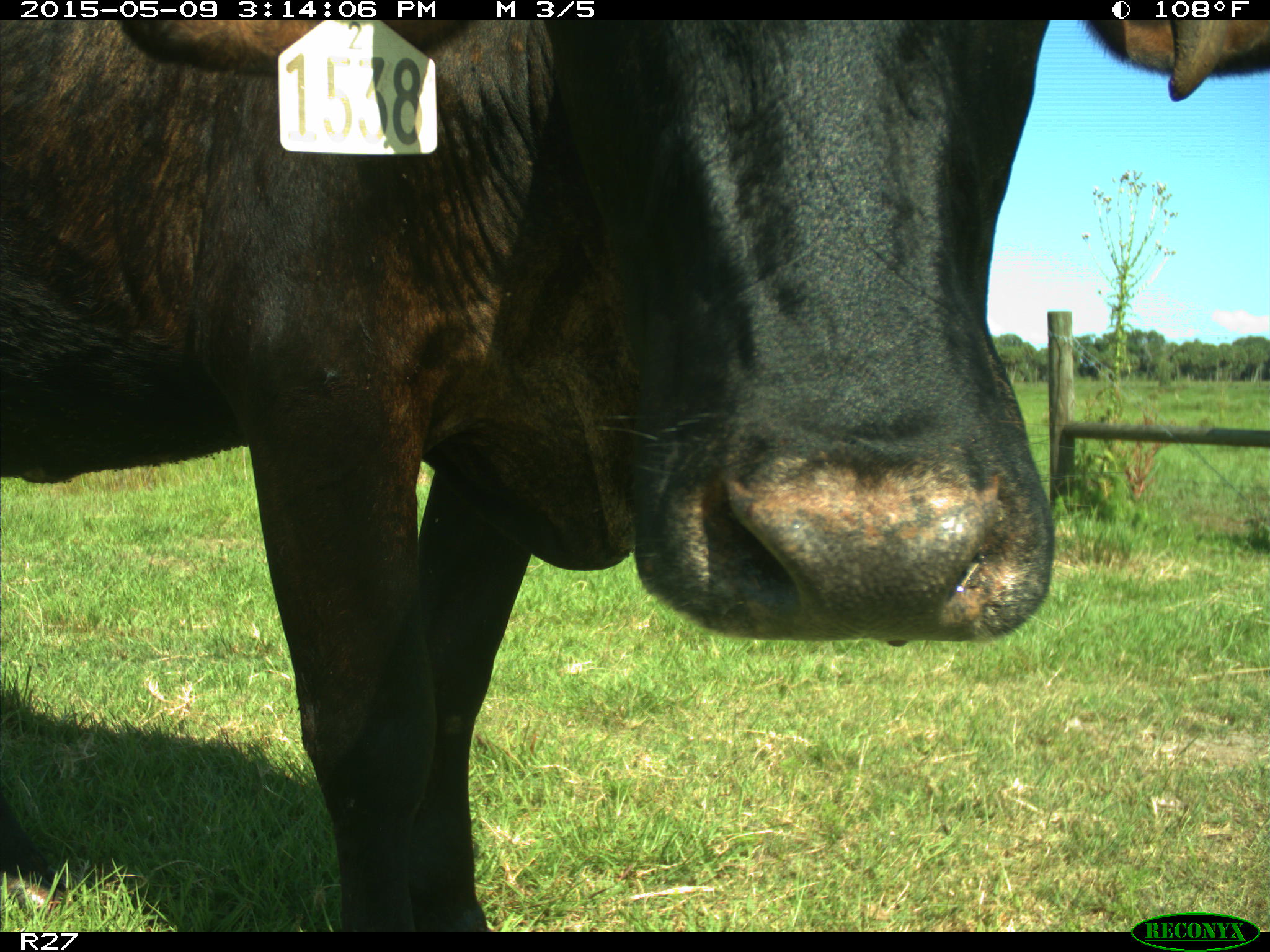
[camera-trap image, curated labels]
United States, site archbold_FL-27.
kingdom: Animalia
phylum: Chordata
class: Mammalia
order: Artiodactyla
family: Bovidae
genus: Bos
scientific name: Bos taurus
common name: domestic cow